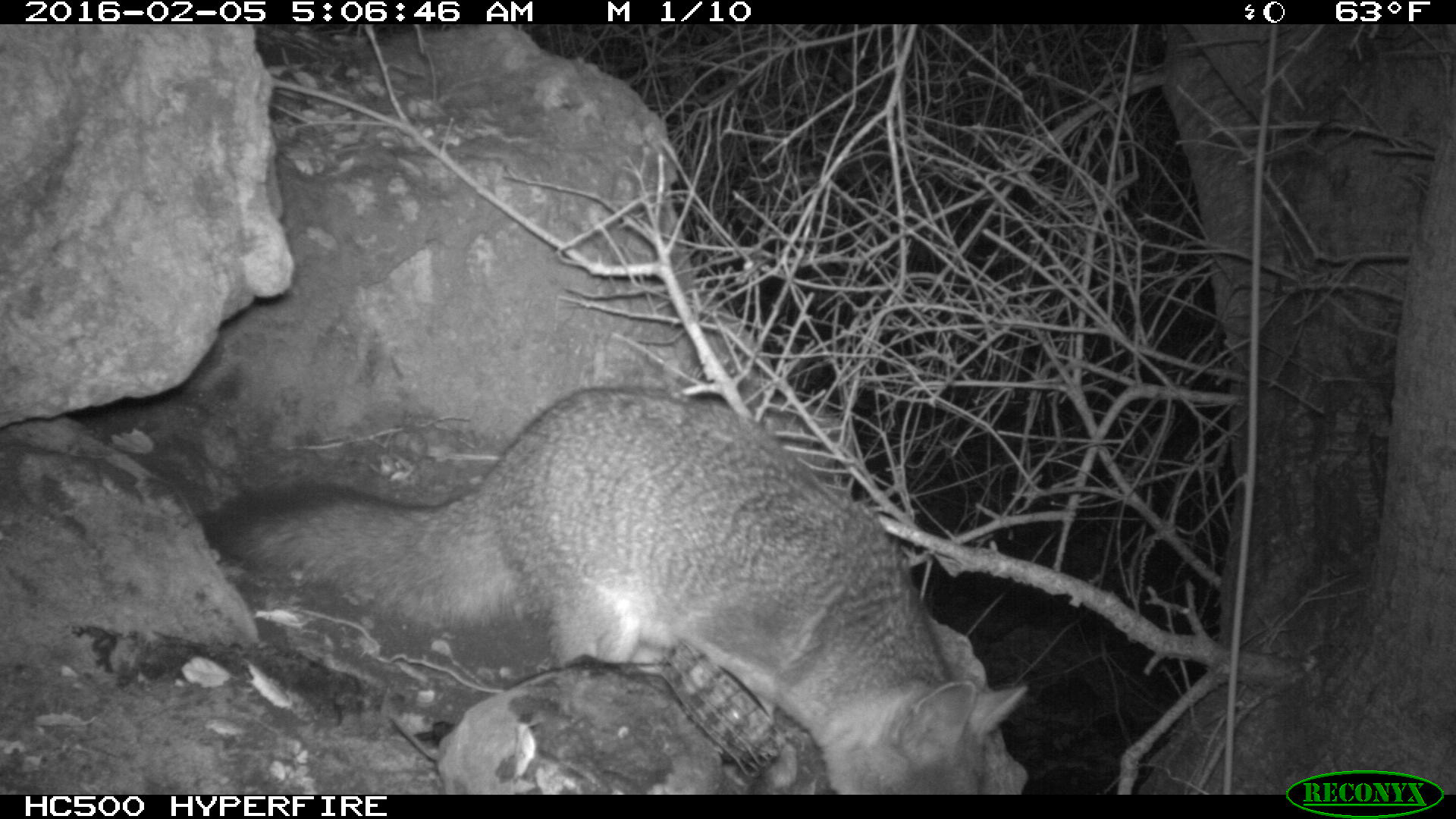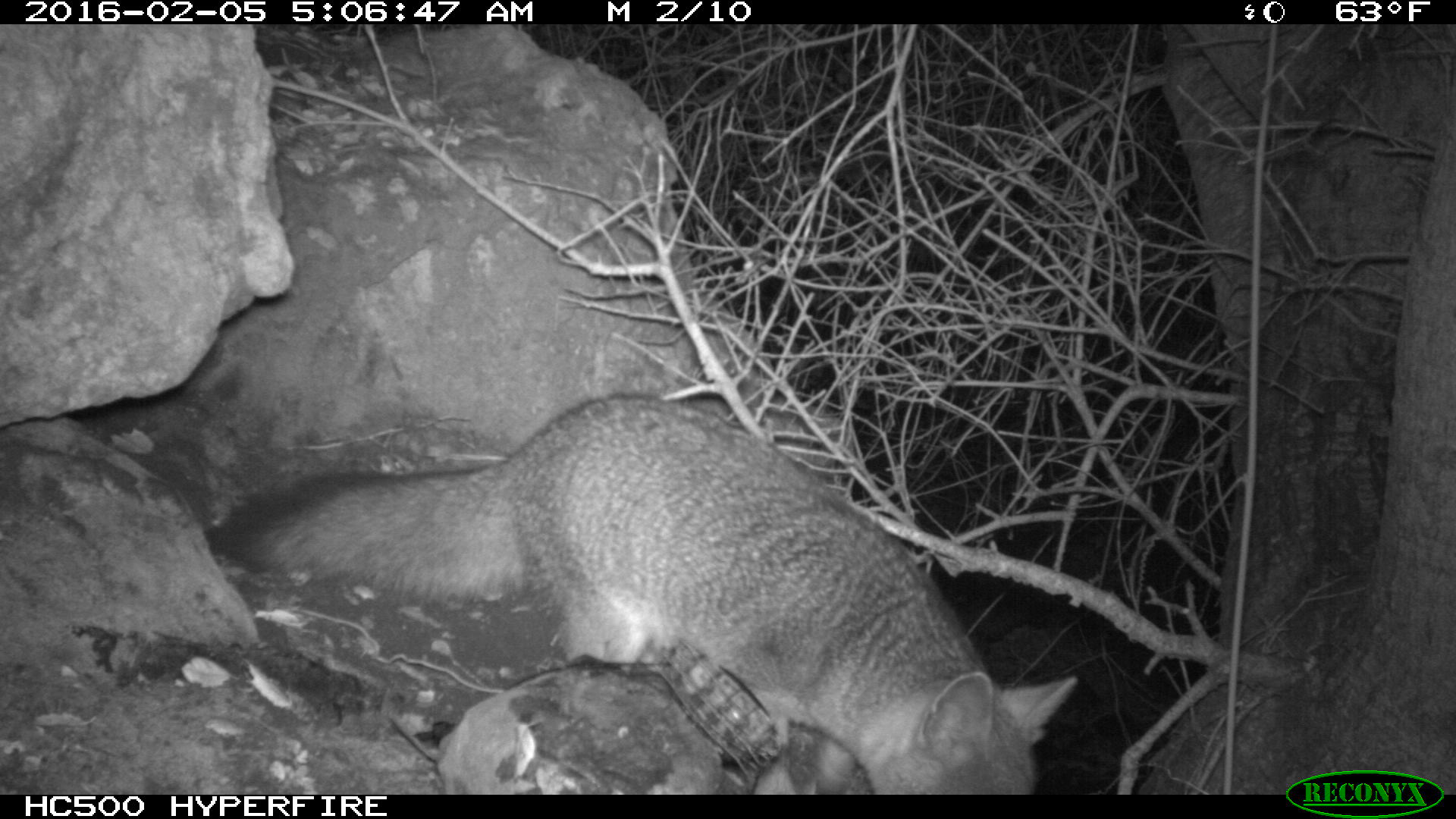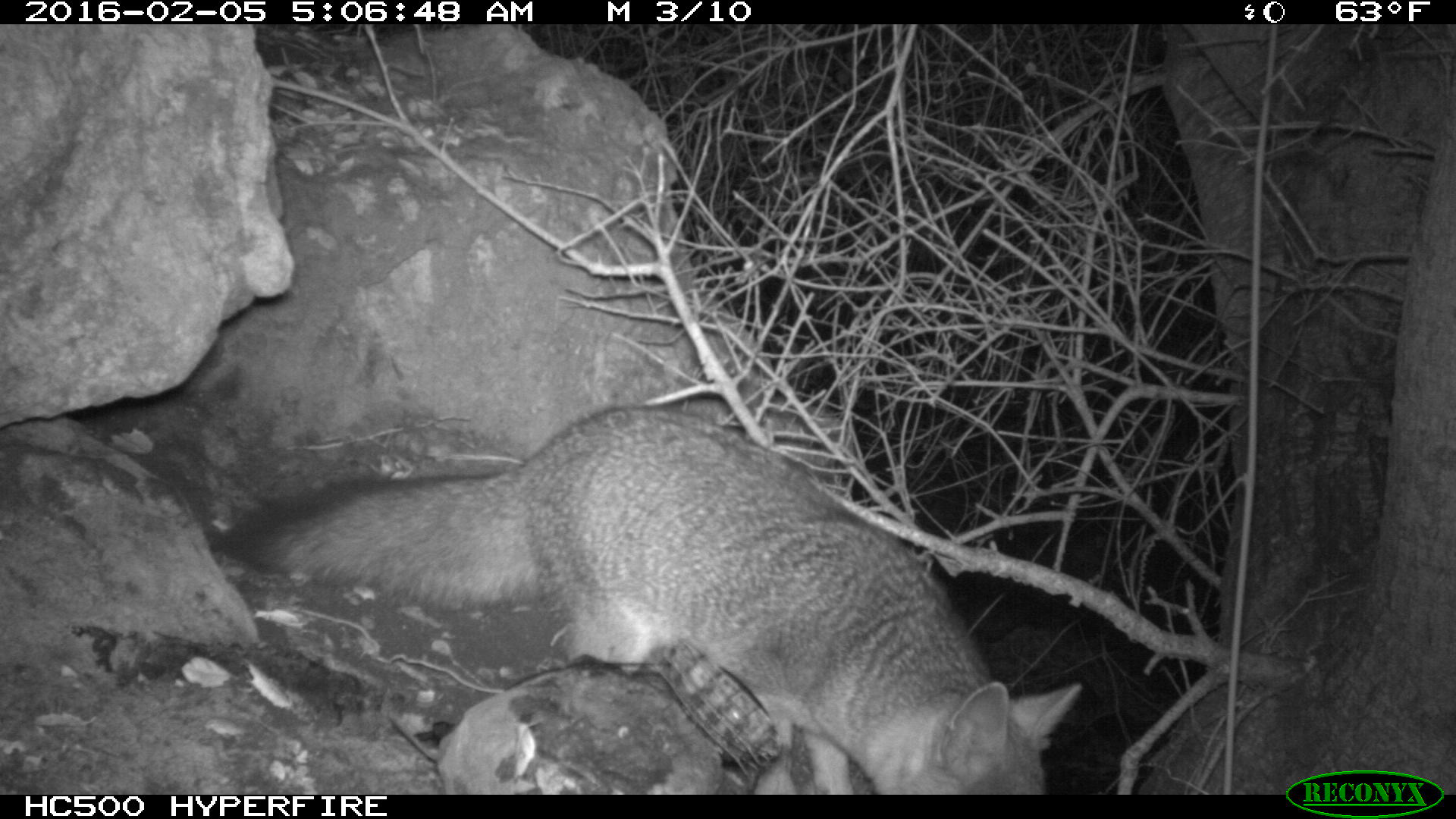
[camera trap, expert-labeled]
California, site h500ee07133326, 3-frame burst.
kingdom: Animalia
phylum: Chordata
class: Mammalia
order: Carnivora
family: Canidae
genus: Urocyon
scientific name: Urocyon littoralis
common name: island fox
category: fox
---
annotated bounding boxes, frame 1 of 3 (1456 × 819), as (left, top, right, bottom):
fox: (198, 388, 1027, 795)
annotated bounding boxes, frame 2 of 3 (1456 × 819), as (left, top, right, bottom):
fox: (208, 396, 1077, 794)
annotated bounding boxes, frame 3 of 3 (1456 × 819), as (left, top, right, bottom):
fox: (219, 403, 1084, 793)